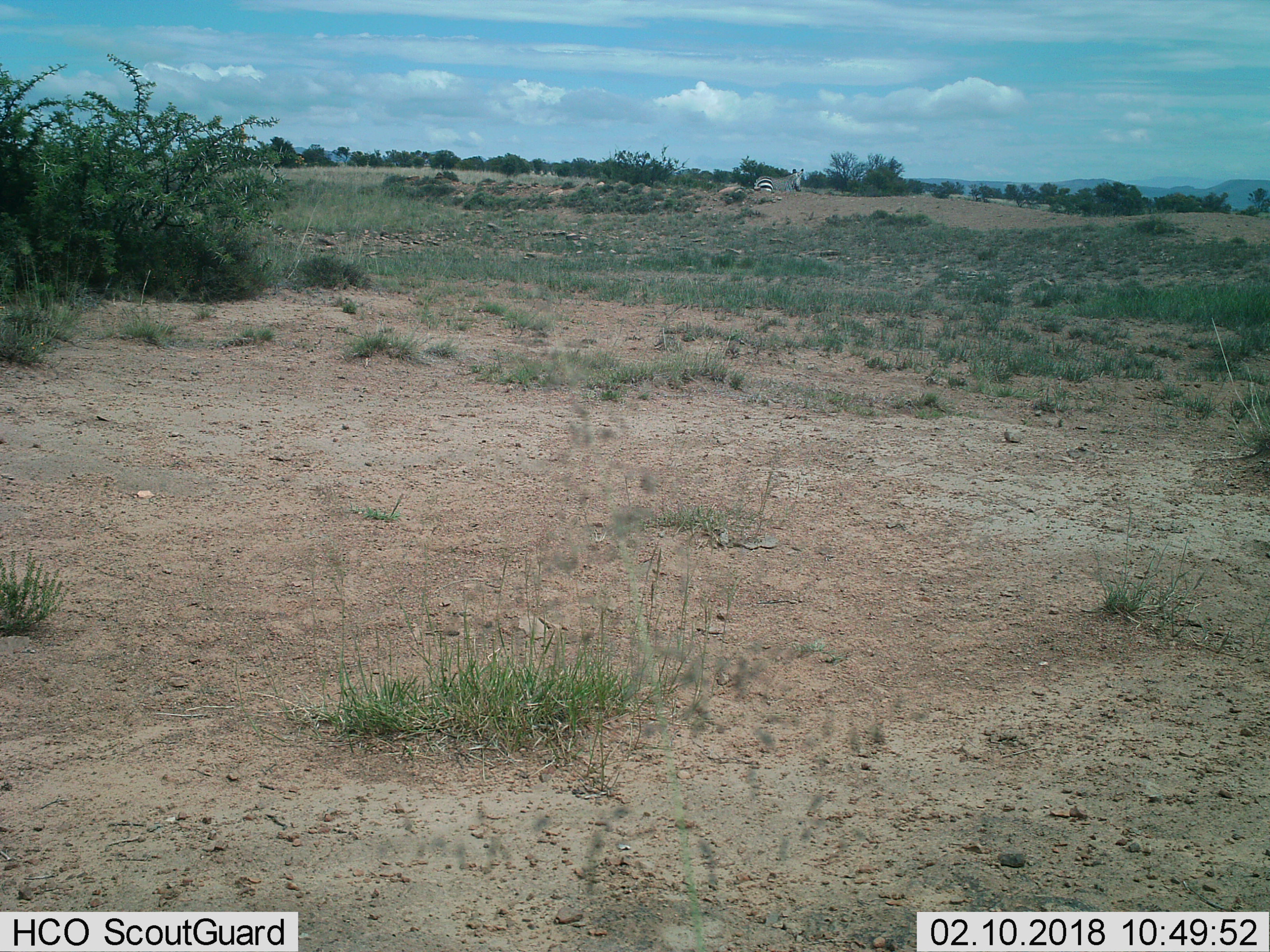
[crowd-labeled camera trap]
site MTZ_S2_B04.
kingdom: Animalia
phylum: Chordata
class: Mammalia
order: Perissodactyla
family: Equidae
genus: Equus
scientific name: Equus zebra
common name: mountain zebra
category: zebramountain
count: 1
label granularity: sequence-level